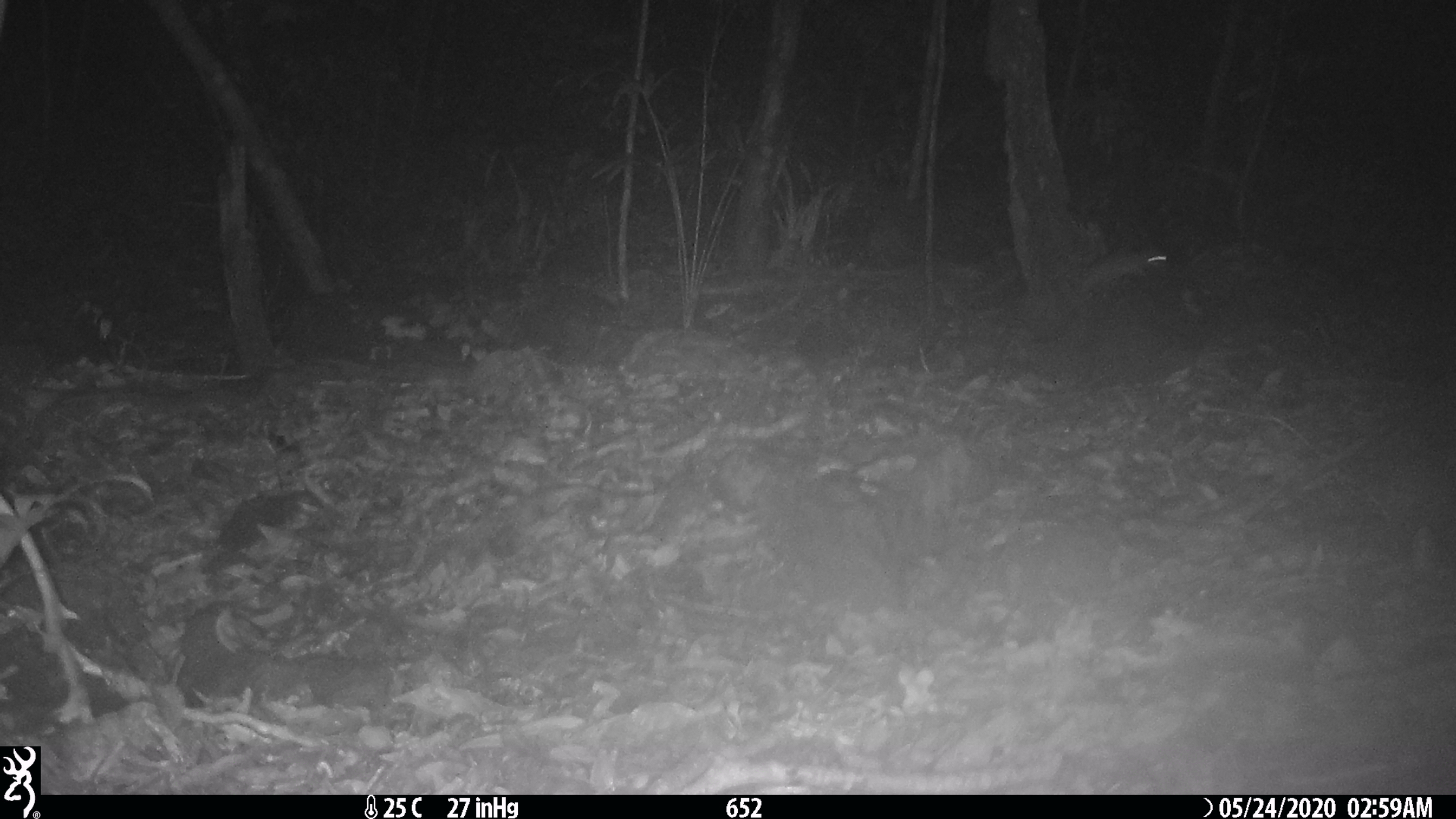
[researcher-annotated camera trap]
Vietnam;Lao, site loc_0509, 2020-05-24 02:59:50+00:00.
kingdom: Animalia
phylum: Chordata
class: Mammalia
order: Rodentia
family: Muridae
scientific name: Muridae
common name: old-world mice and rats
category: unidentified murid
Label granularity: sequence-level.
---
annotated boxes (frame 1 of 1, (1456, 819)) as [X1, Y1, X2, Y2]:
unidentified murid: [1080, 249, 1167, 301]